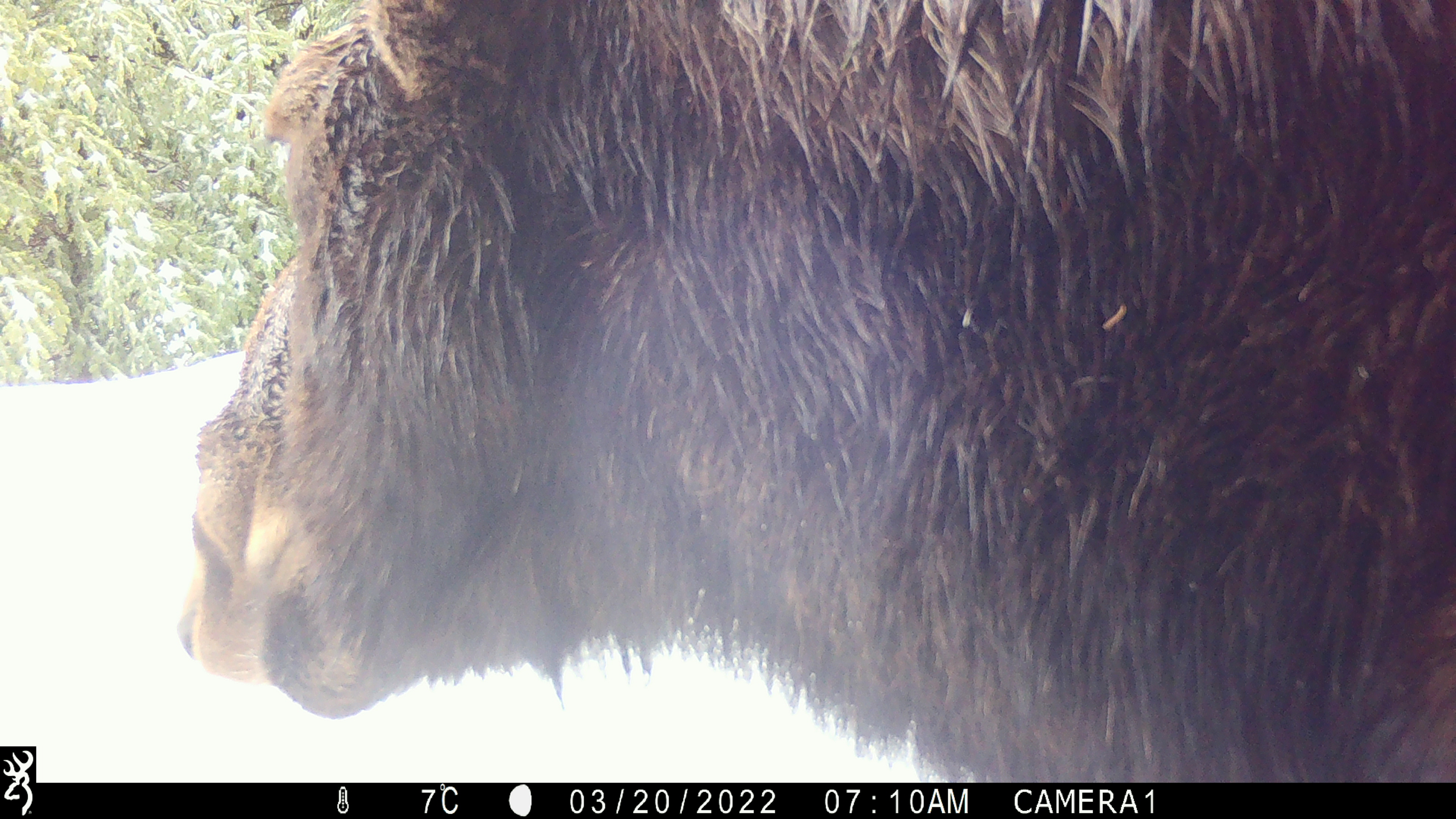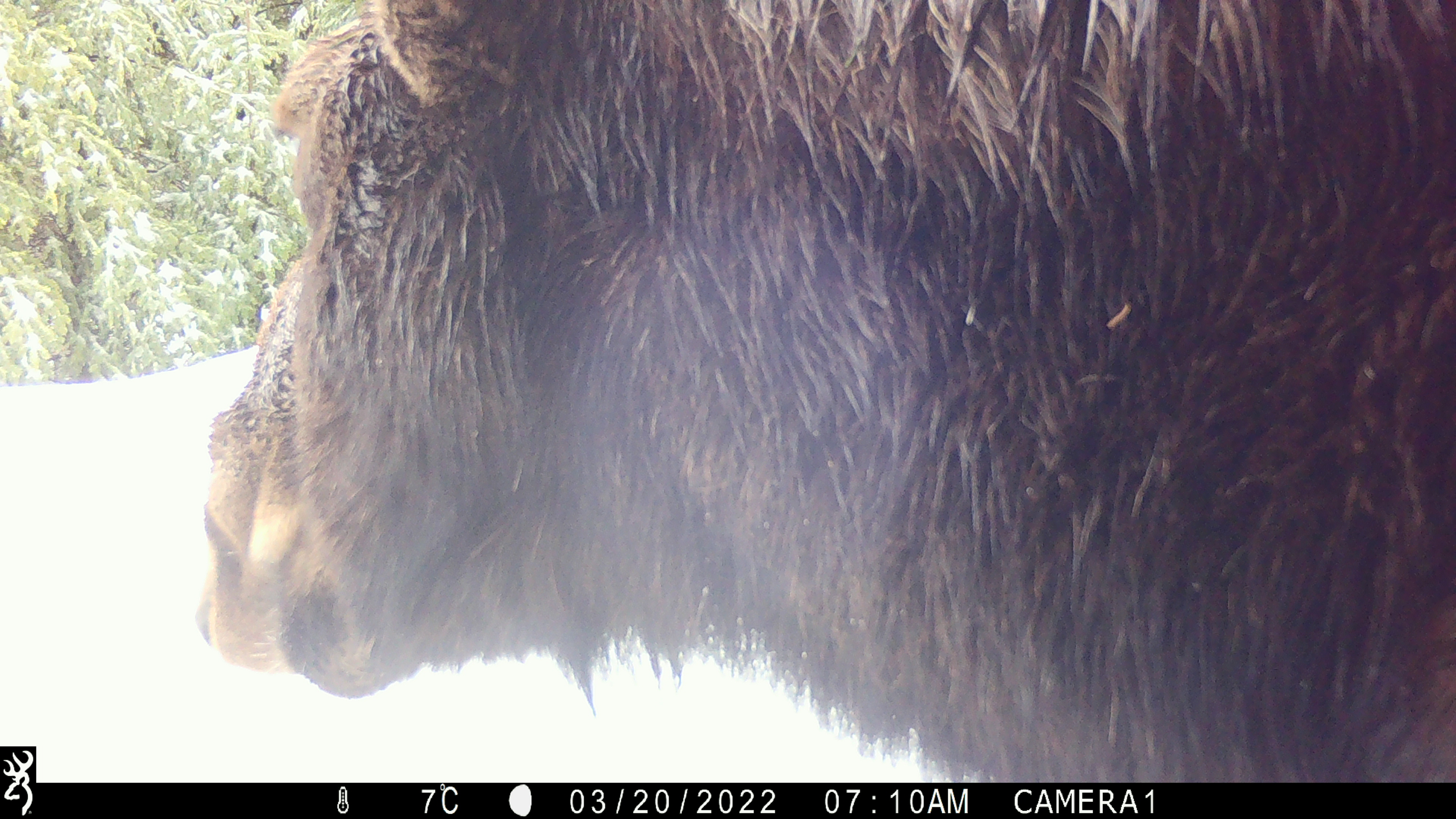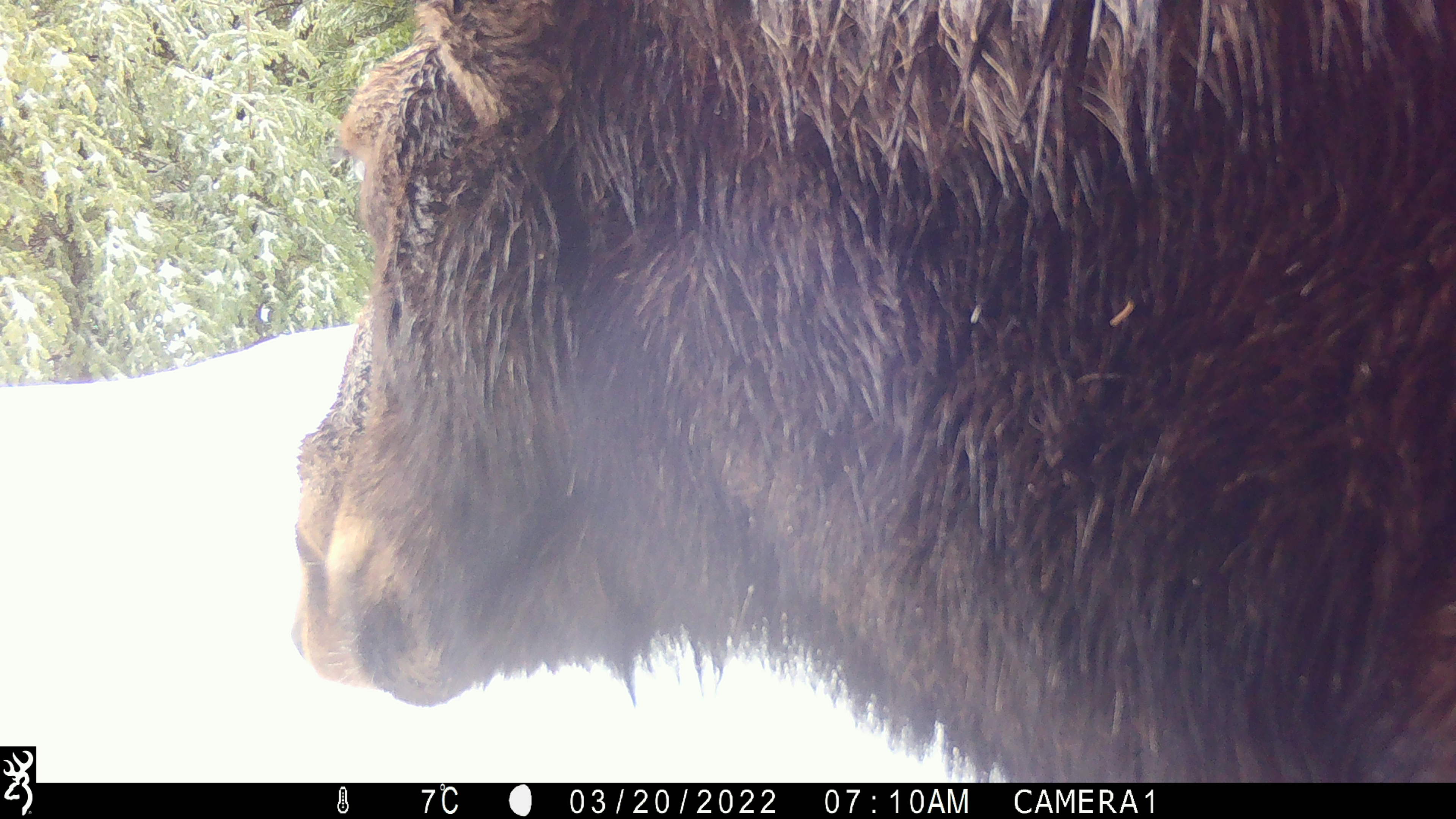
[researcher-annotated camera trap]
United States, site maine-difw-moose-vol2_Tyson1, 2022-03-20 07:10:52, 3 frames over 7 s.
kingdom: Animalia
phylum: Chordata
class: Mammalia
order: Artiodactyla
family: Cervidae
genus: Alces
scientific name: Alces alces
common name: moose